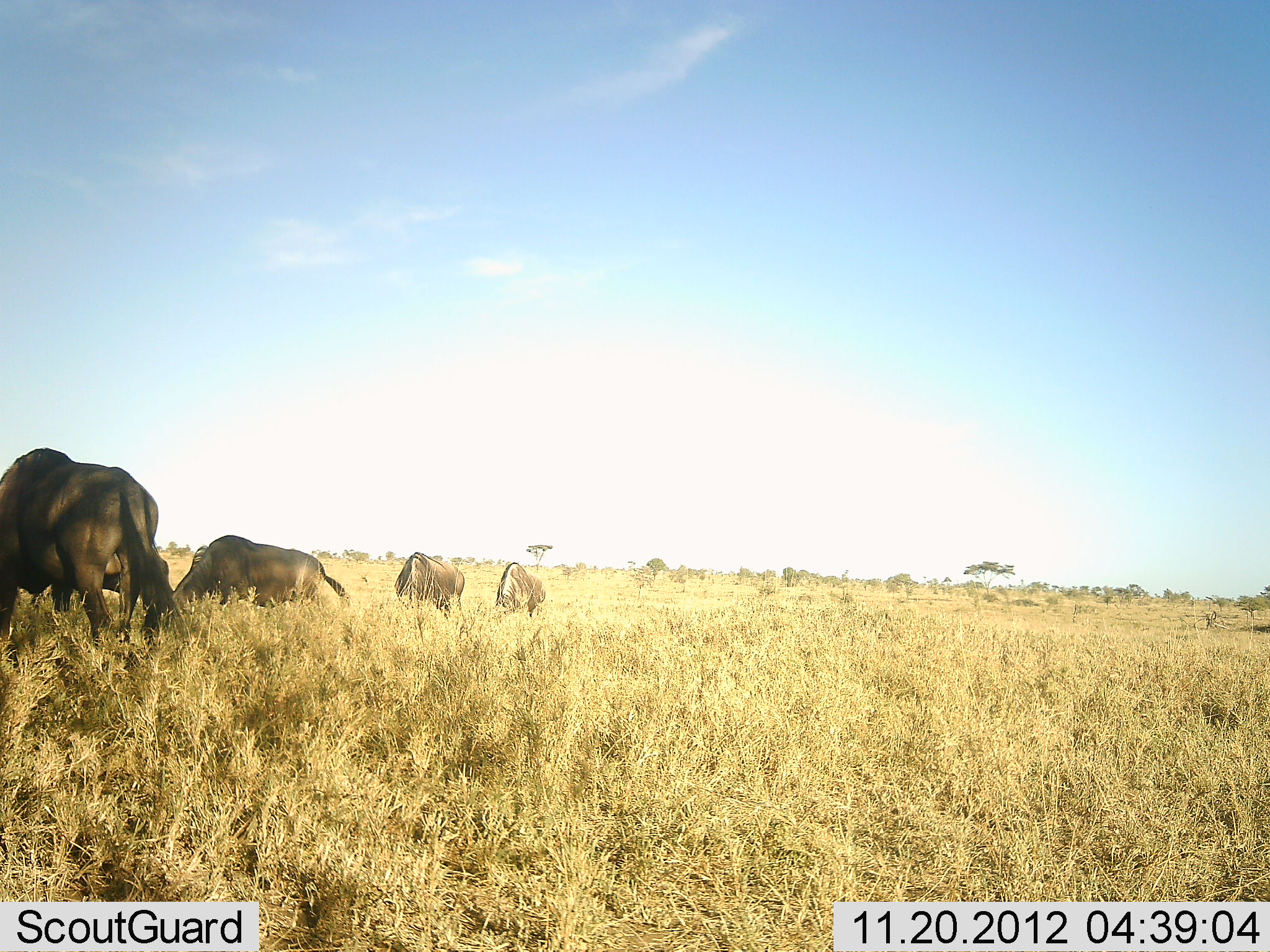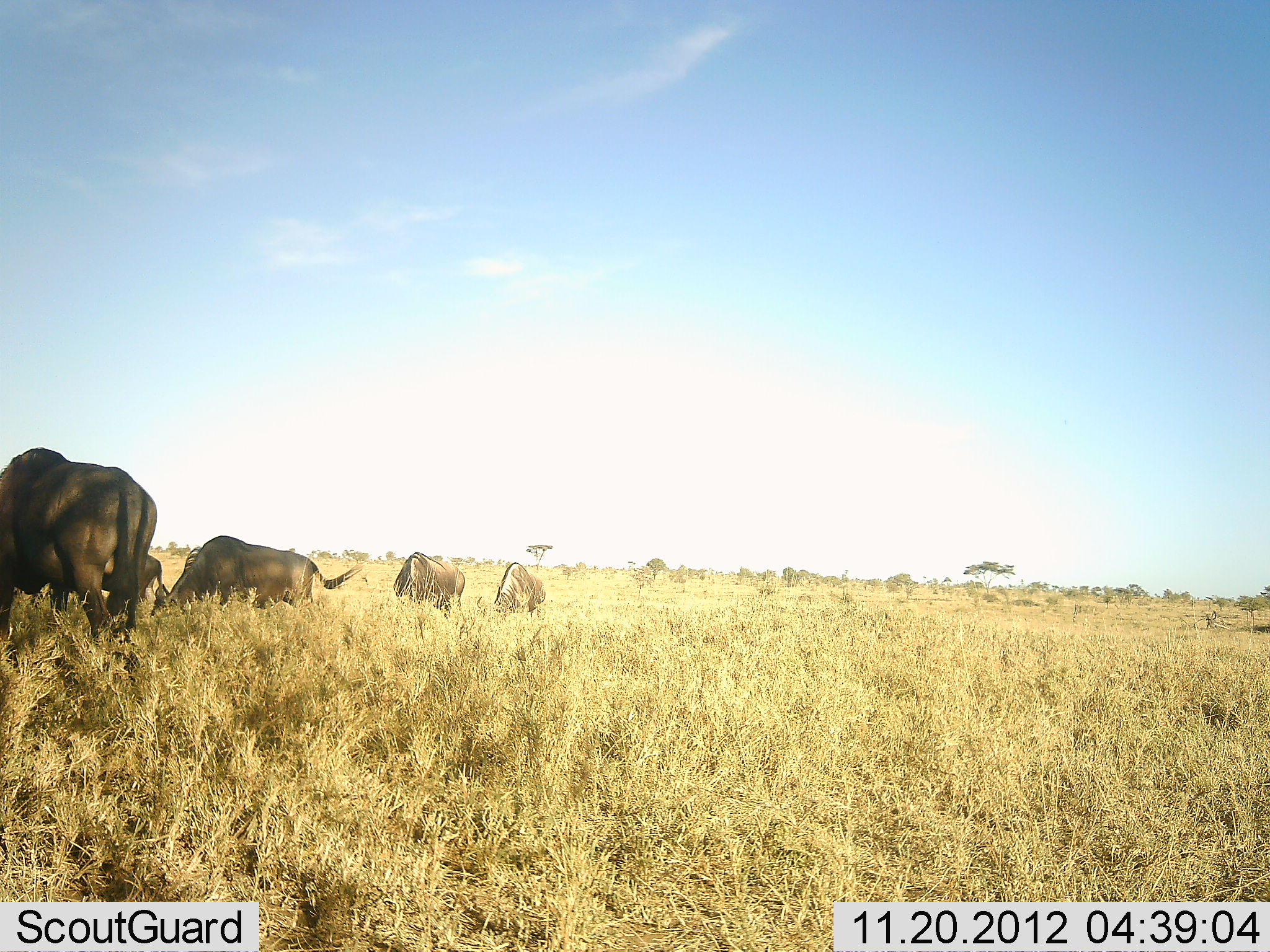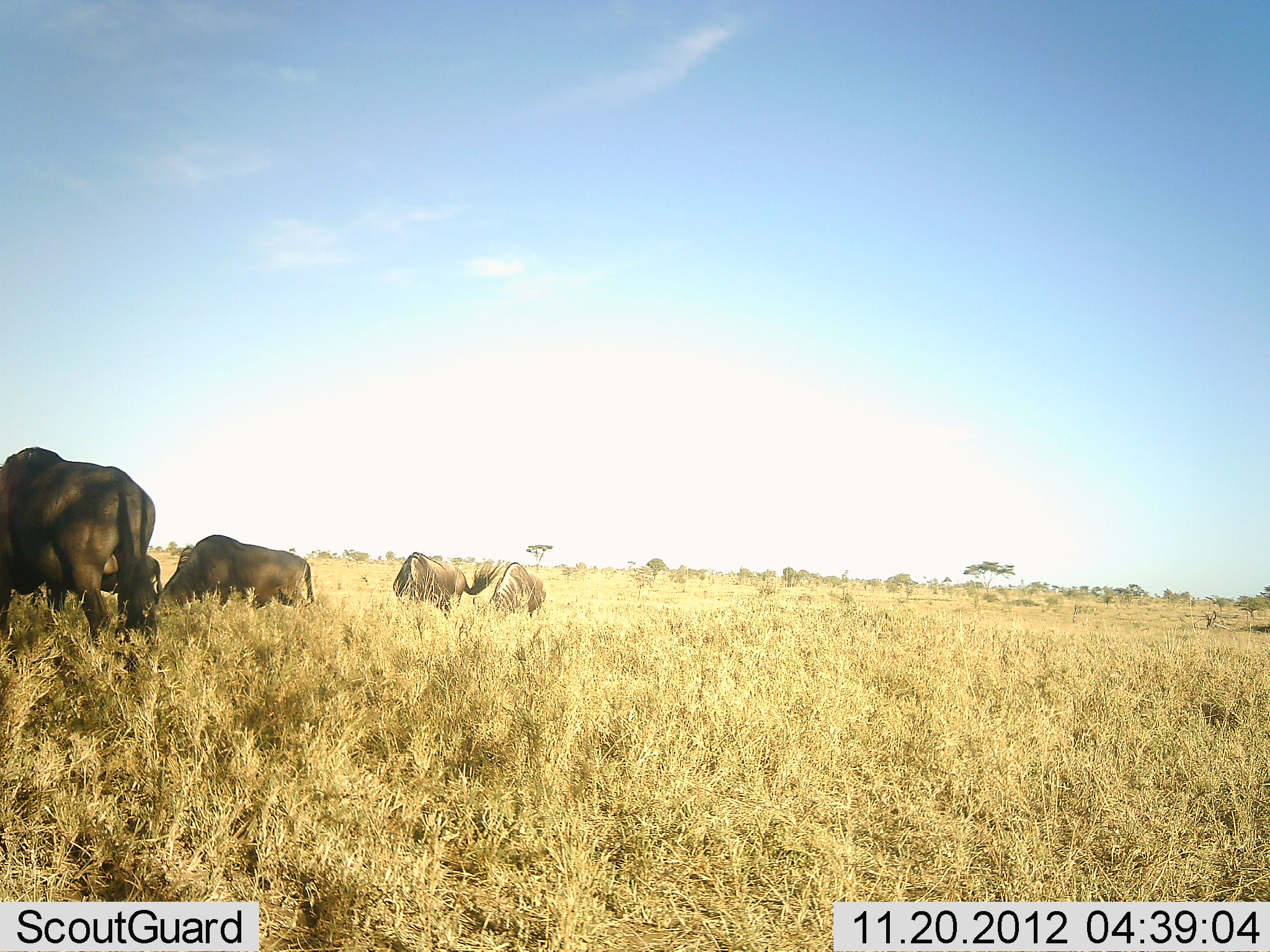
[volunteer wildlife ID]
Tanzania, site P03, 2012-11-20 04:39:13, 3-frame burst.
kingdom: Animalia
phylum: Chordata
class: Mammalia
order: Artiodactyla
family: Bovidae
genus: Connochaetes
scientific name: Connochaetes taurinus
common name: blue wildebeest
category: wildebeest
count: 5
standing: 20%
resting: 0%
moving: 10%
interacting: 0%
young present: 0%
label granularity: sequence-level